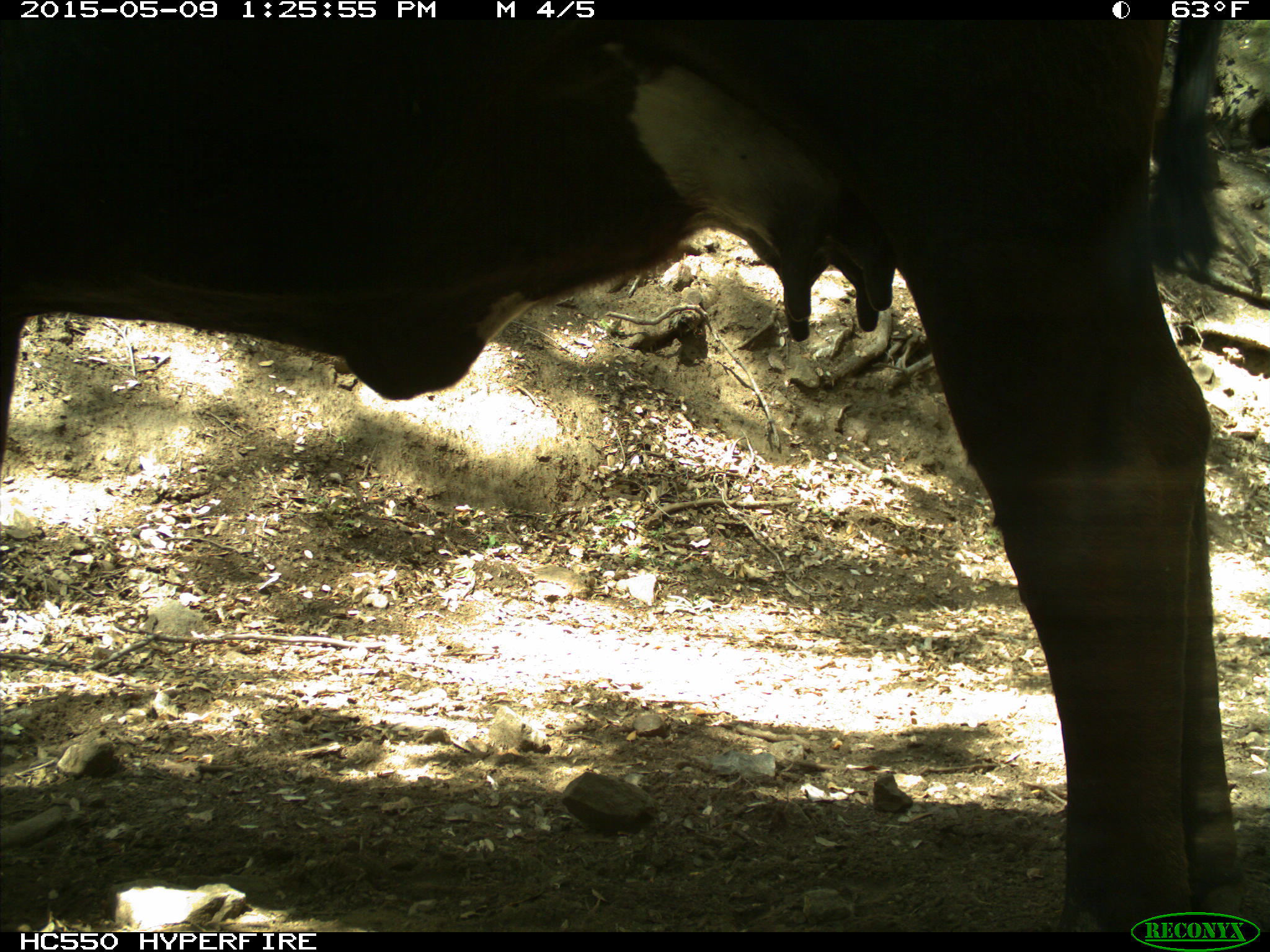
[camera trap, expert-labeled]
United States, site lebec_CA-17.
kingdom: Animalia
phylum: Chordata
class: Mammalia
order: Artiodactyla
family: Bovidae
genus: Bos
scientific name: Bos taurus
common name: domestic cow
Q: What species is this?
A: Bos taurus (domestic cow).